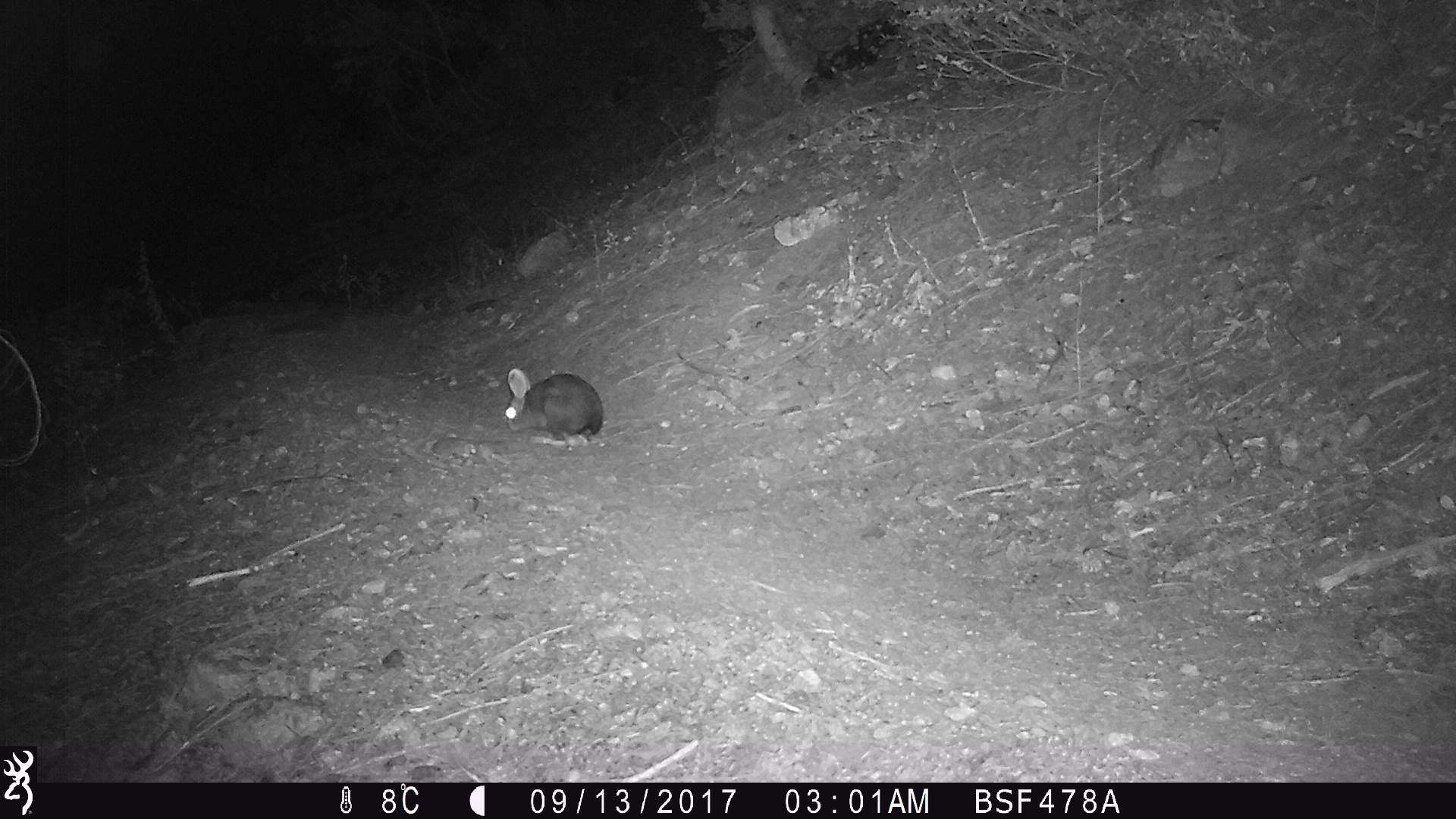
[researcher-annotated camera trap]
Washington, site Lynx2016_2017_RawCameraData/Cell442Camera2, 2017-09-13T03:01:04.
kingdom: Animalia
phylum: Chordata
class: Mammalia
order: Lagomorpha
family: Leporidae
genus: Lepus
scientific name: Lepus americanus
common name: snowshoe hare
Lepus americanus (snowshoe hare). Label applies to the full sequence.